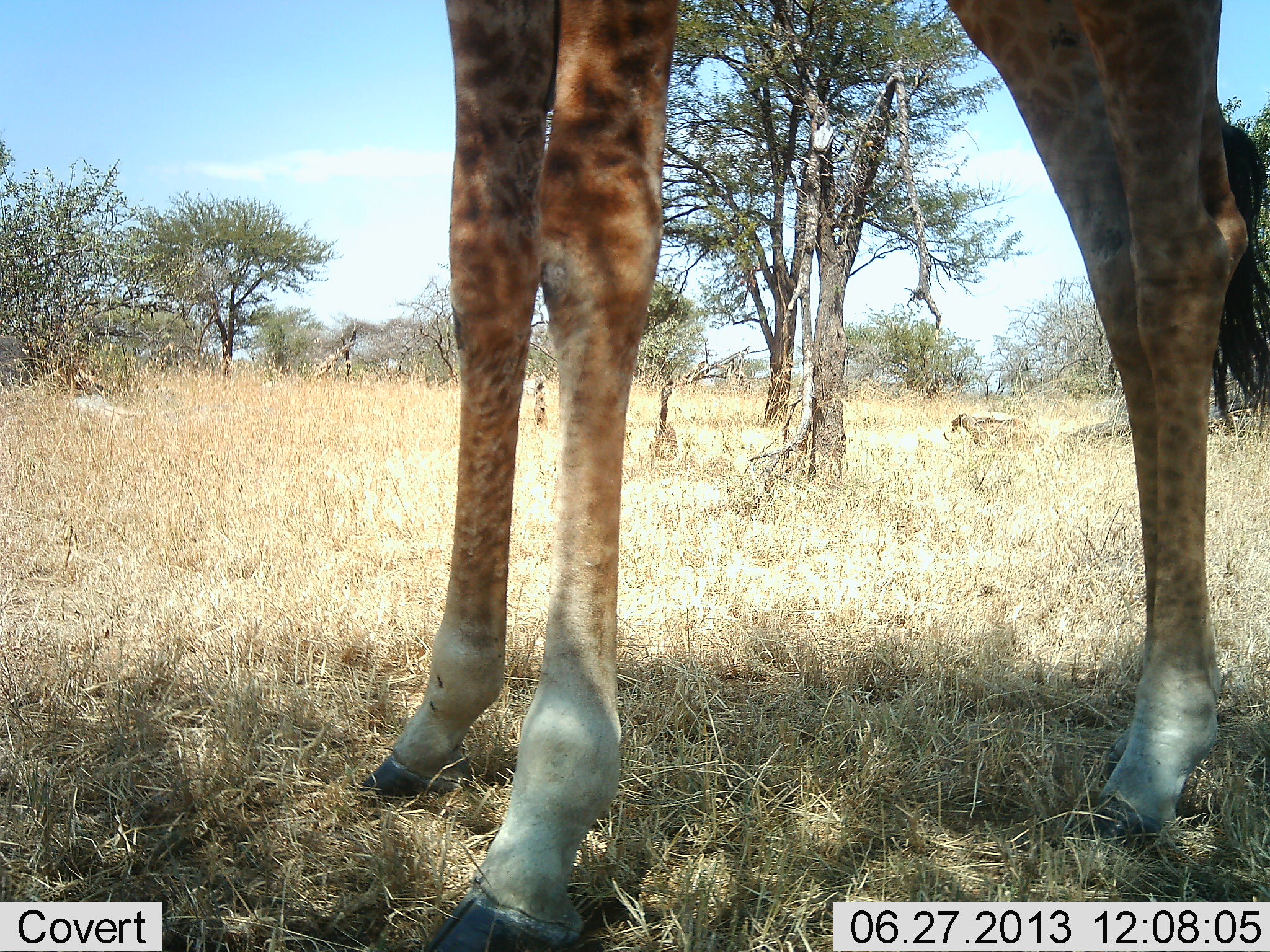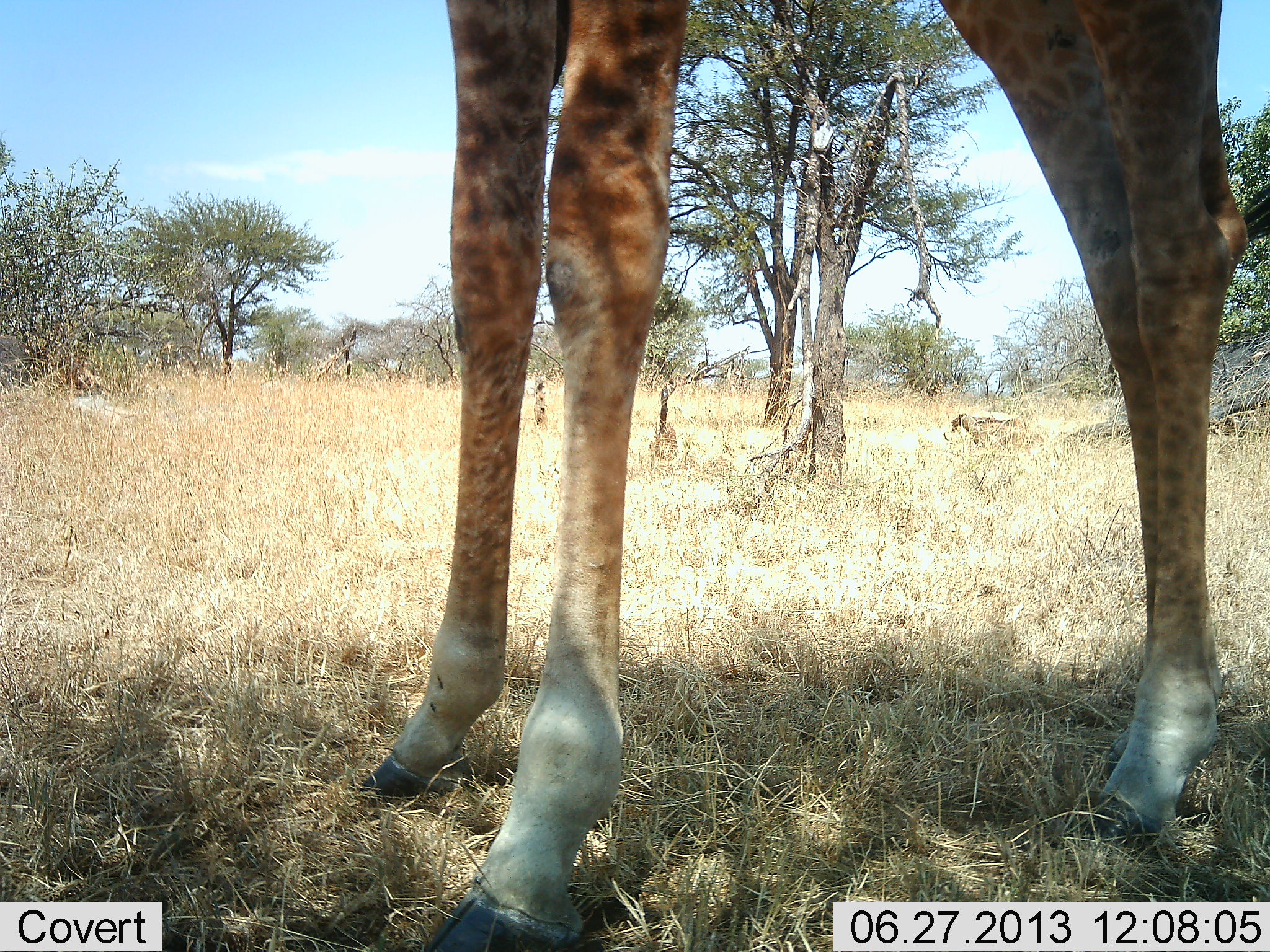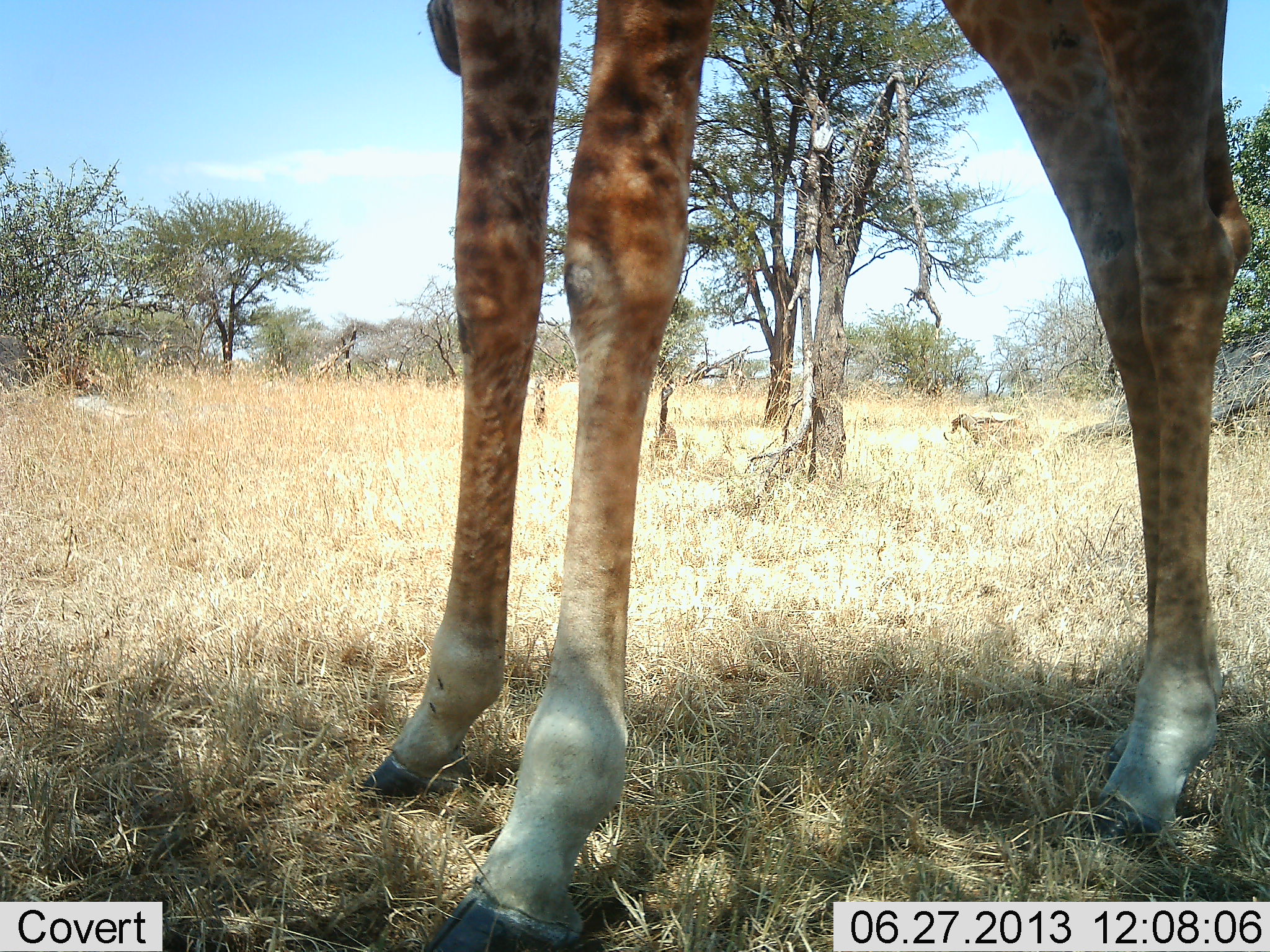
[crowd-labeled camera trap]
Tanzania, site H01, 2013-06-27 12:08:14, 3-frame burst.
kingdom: Animalia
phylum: Chordata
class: Mammalia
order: Artiodactyla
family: Giraffidae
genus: Giraffa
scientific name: Giraffa camelopardalis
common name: giraffe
Giraffe (Giraffa camelopardalis), count 1. Behavior (volunteer vote fractions): standing 90%, resting 10%, moving 0%, interacting 0%. Young present (vote fraction): 0%. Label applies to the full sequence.